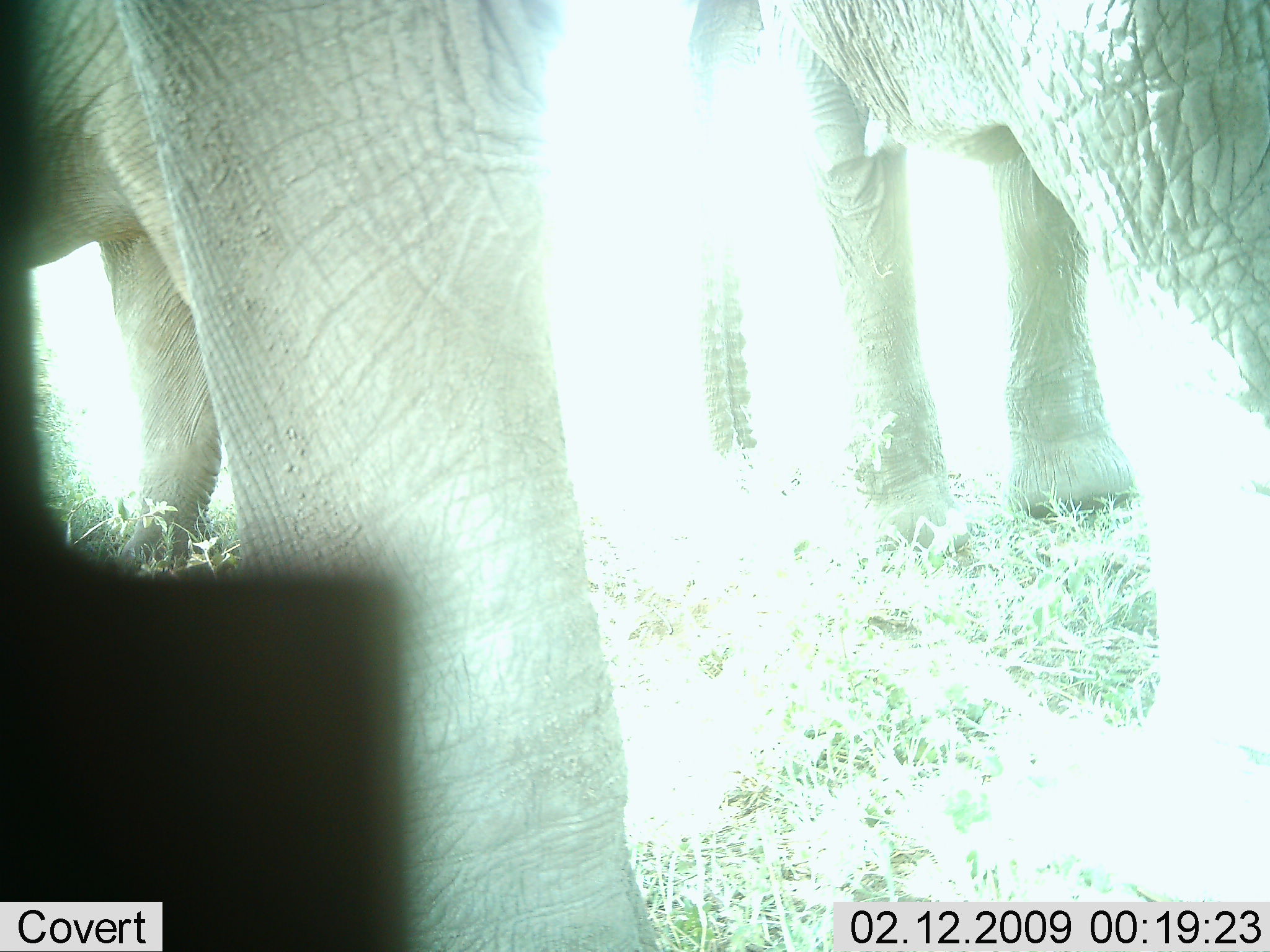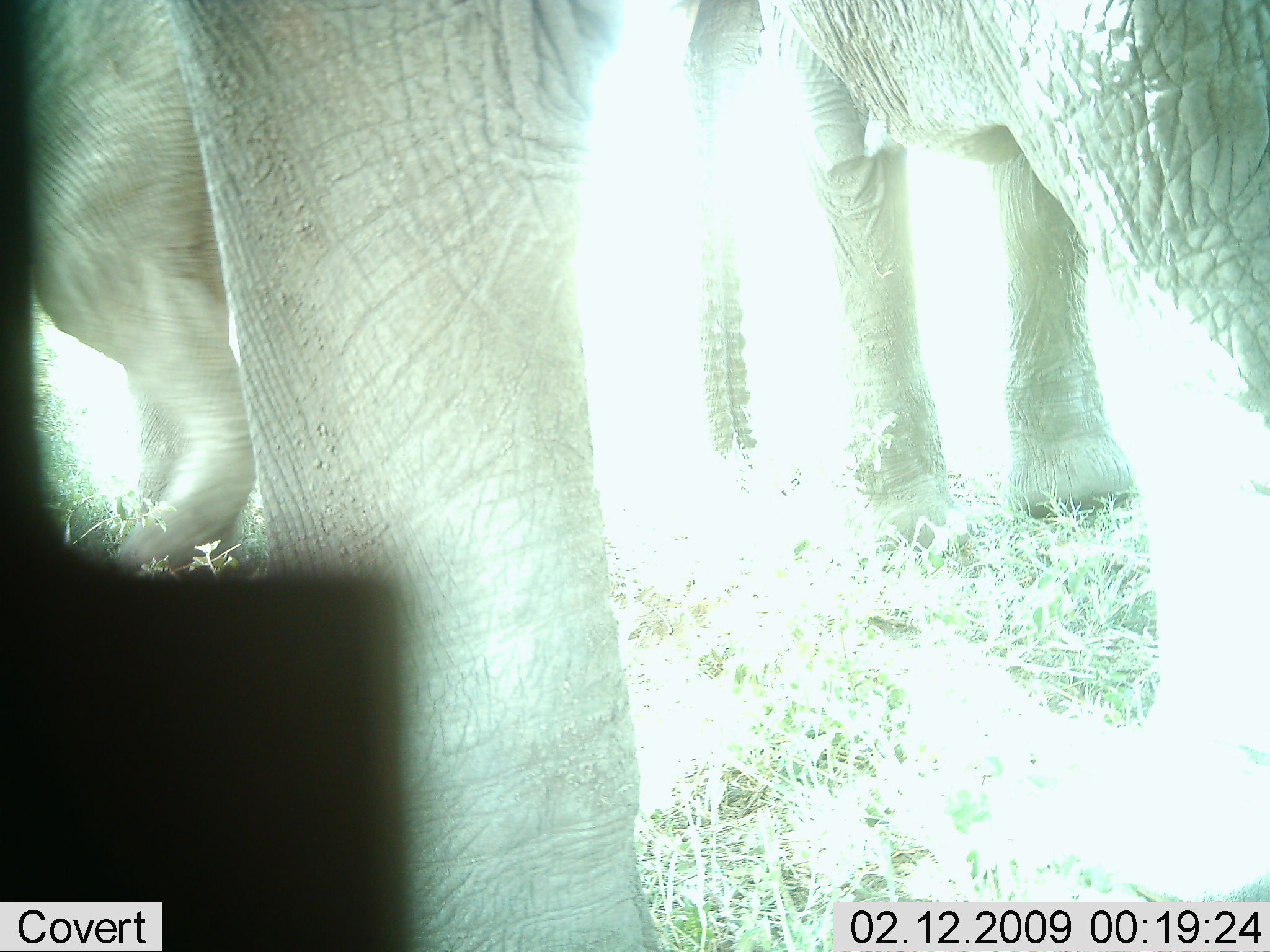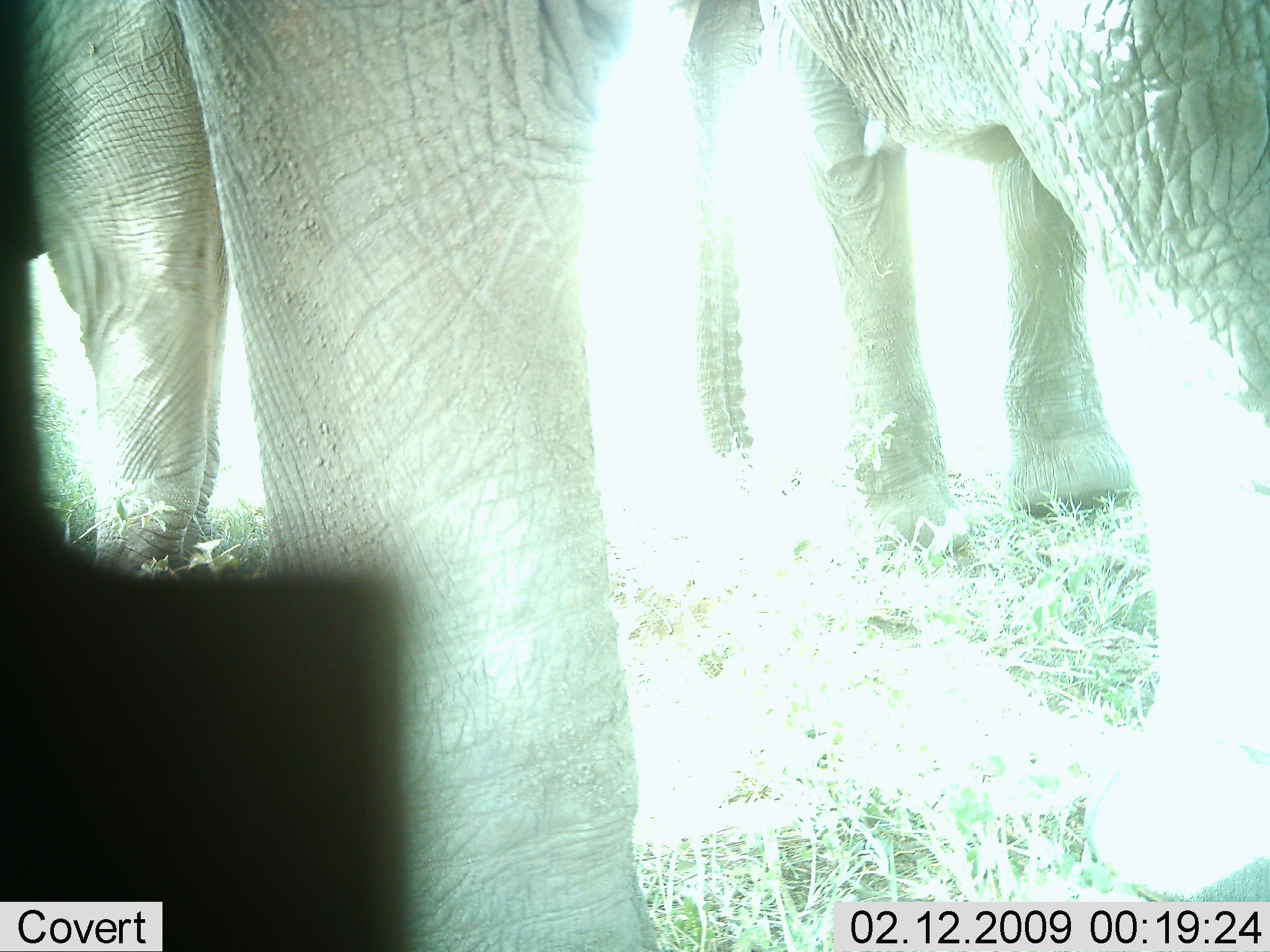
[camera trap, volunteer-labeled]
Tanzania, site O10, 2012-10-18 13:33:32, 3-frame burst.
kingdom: Animalia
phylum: Chordata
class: Mammalia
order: Proboscidea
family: Elephantidae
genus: Loxodonta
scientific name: Loxodonta africana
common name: african bush elephant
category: elephant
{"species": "elephant (african bush elephant) (Loxodonta africana)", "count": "2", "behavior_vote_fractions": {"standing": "90%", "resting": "0%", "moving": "10%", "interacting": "0%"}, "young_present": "0%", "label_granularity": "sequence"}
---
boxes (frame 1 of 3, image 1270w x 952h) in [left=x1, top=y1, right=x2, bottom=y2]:
animal: [left=684, top=0, right=1270, bottom=906]; [left=112, top=1, right=664, bottom=952]; [left=1, top=0, right=228, bottom=578]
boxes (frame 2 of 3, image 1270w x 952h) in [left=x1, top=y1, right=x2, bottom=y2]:
animal: [left=679, top=1, right=1270, bottom=909]; [left=167, top=0, right=661, bottom=951]; [left=1, top=0, right=263, bottom=573]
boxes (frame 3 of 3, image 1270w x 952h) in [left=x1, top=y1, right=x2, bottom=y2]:
animal: [left=684, top=0, right=1270, bottom=906]; [left=170, top=0, right=647, bottom=952]; [left=1, top=0, right=233, bottom=577]